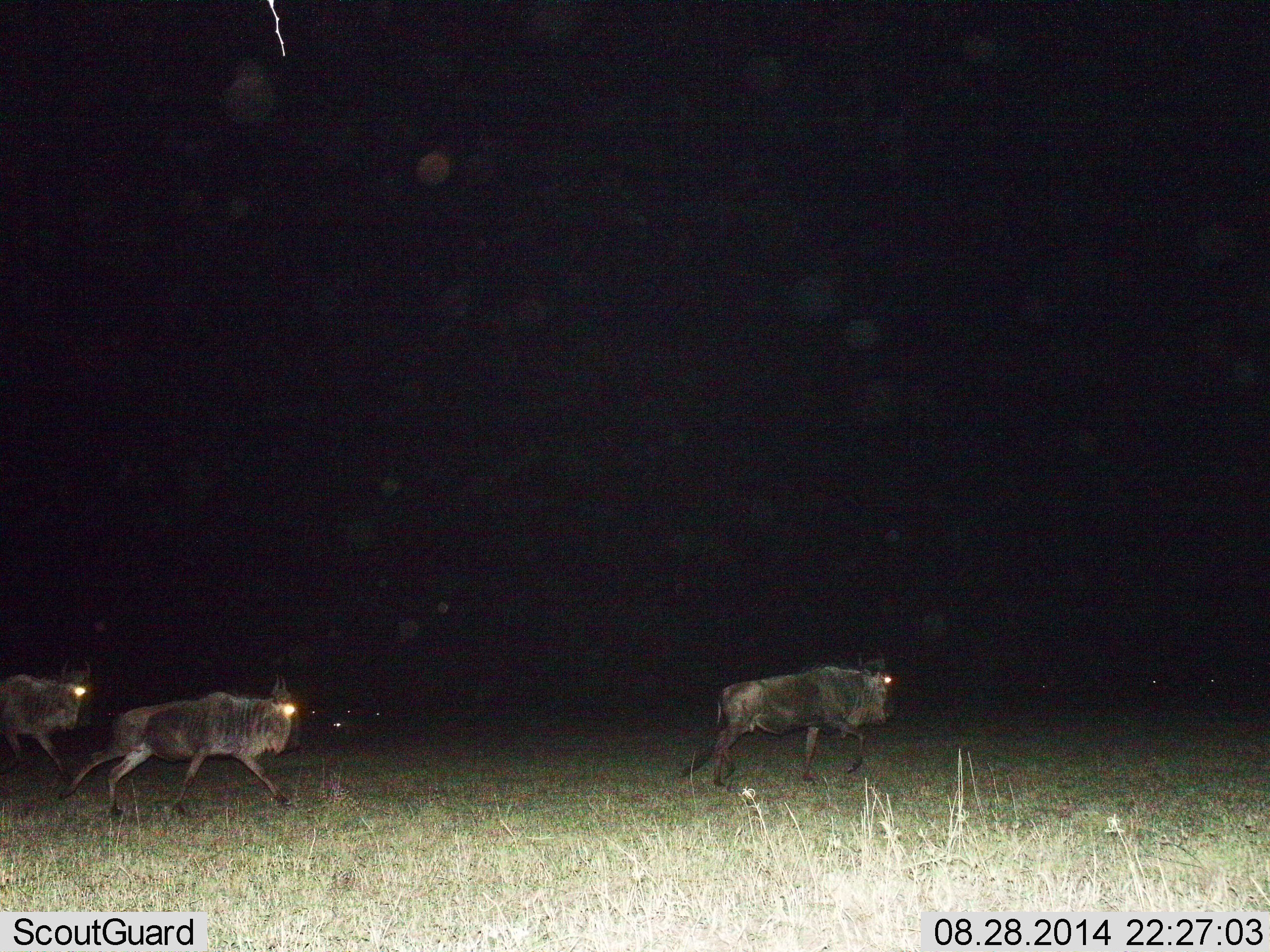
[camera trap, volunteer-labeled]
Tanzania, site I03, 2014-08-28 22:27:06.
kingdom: Animalia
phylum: Chordata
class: Mammalia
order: Artiodactyla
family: Bovidae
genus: Connochaetes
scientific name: Connochaetes taurinus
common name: blue wildebeest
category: wildebeest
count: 3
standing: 10%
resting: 0%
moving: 90%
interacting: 0%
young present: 0%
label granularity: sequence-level